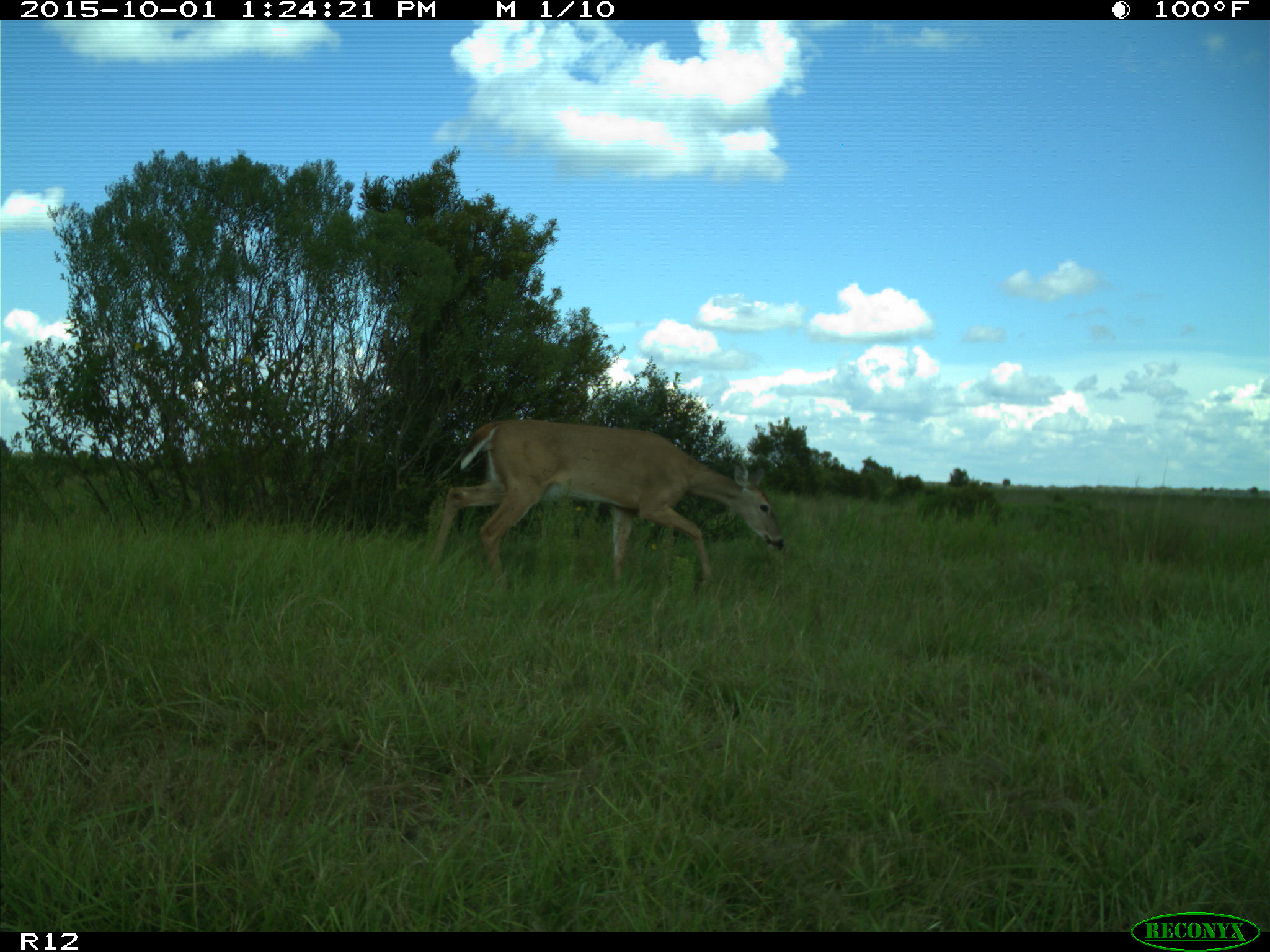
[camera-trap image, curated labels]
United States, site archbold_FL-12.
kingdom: Animalia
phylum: Chordata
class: Mammalia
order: Artiodactyla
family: Cervidae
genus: Odocoileus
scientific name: Odocoileus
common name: deer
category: unidentified deer